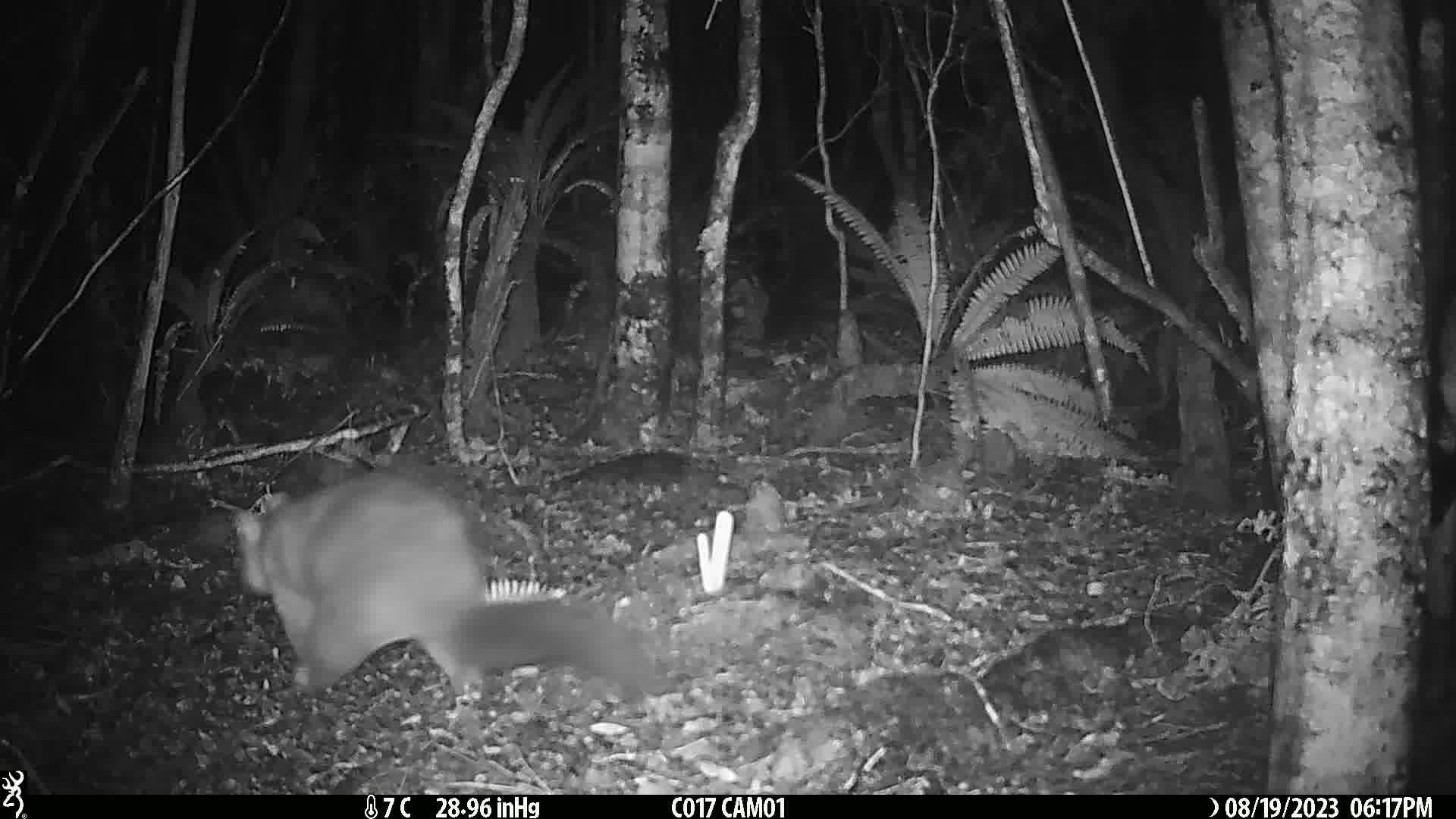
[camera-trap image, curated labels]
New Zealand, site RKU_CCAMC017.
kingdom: Animalia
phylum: Chordata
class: Mammalia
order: Diprotodontia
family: Phalangeridae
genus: Trichosurus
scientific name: Trichosurus vulpecula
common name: common brushtail possum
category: possum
Possum (common brushtail possum) (Trichosurus vulpecula).